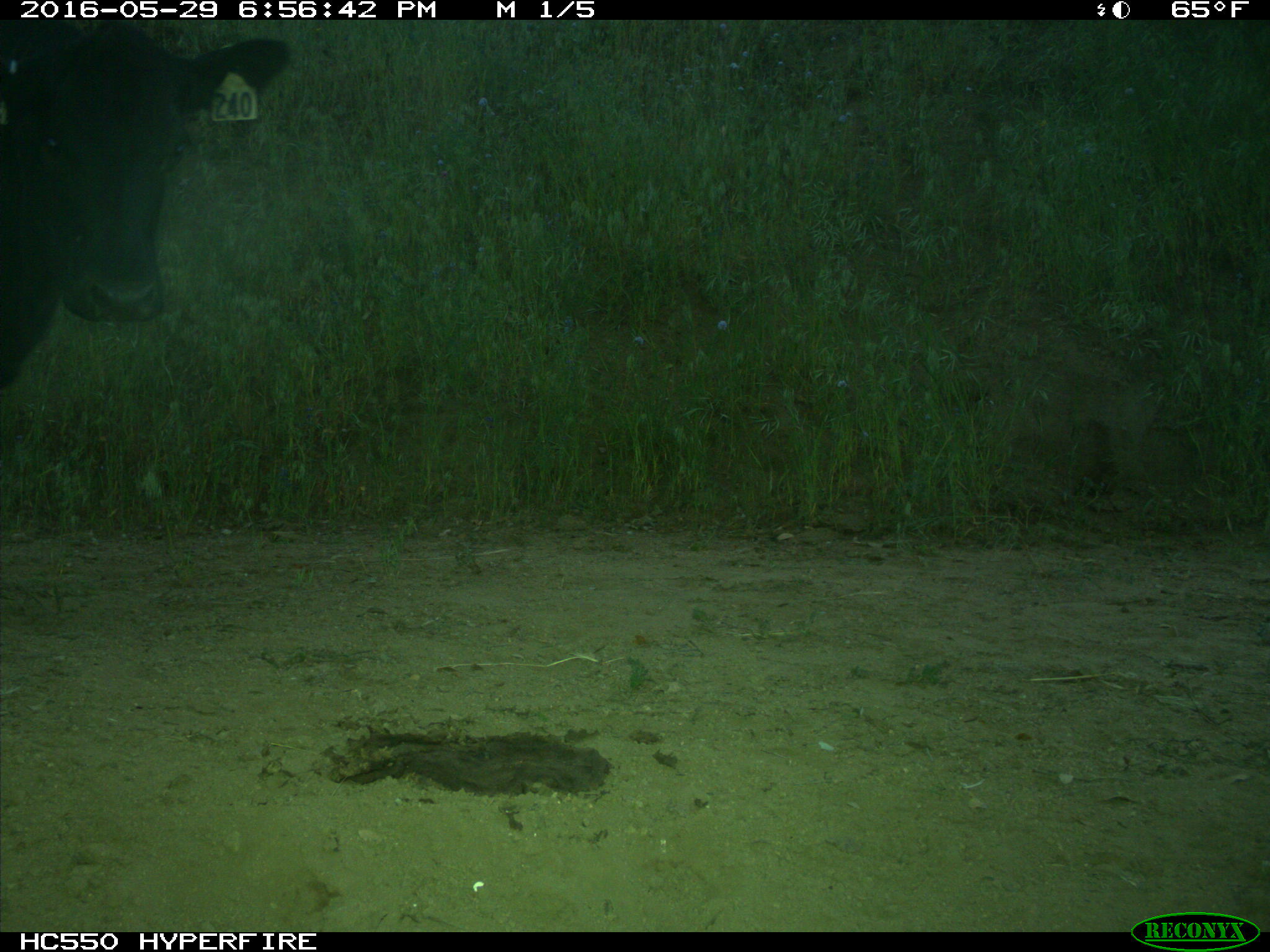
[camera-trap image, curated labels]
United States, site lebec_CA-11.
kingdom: Animalia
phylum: Chordata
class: Mammalia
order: Artiodactyla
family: Bovidae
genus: Bos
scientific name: Bos taurus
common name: domestic cow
Bos taurus (domestic cow).